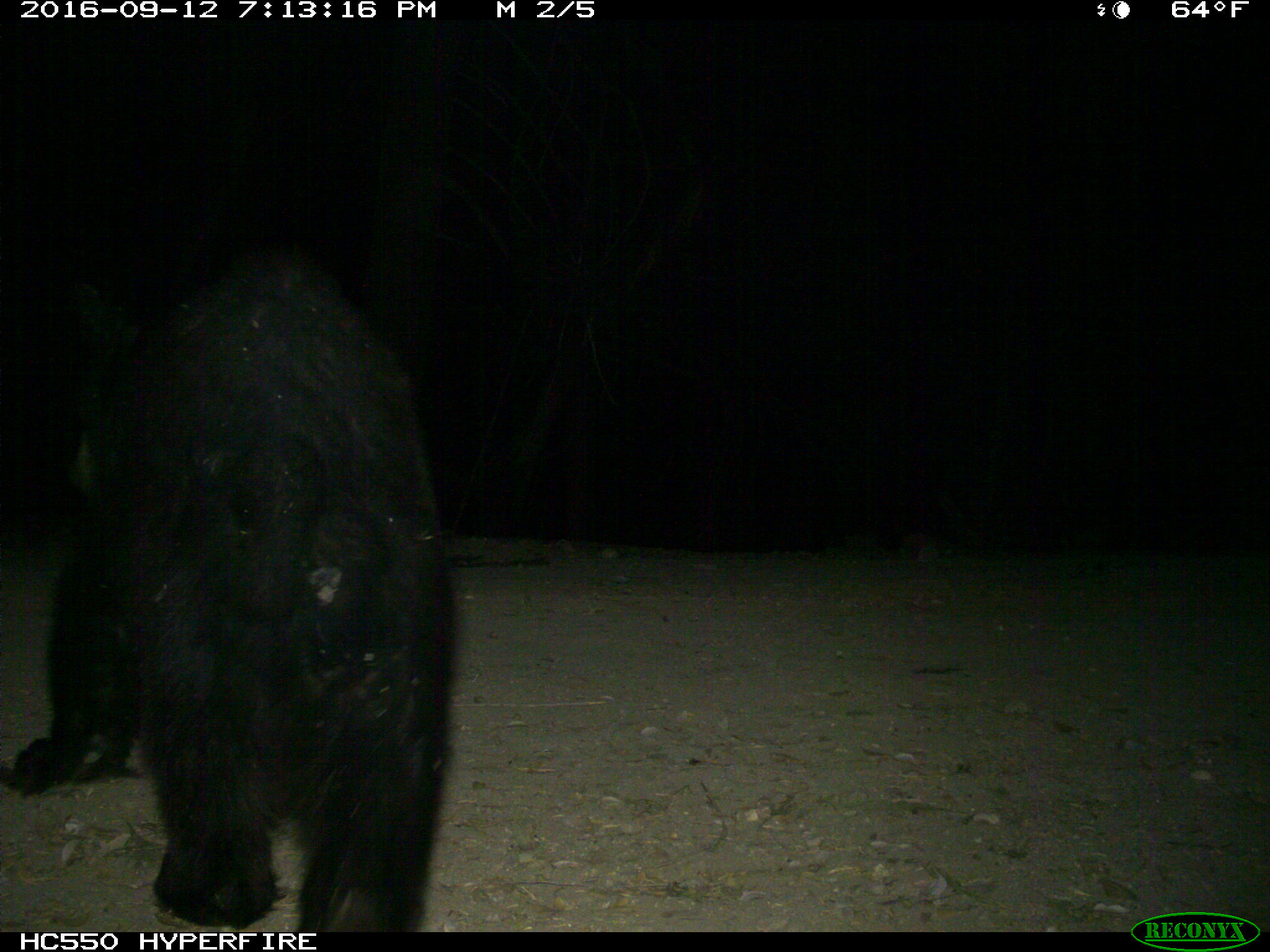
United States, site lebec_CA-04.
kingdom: Animalia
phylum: Chordata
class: Mammalia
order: Carnivora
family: Ursidae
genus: Ursus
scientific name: Ursus americanus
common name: american black bear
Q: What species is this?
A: Ursus americanus (american black bear).